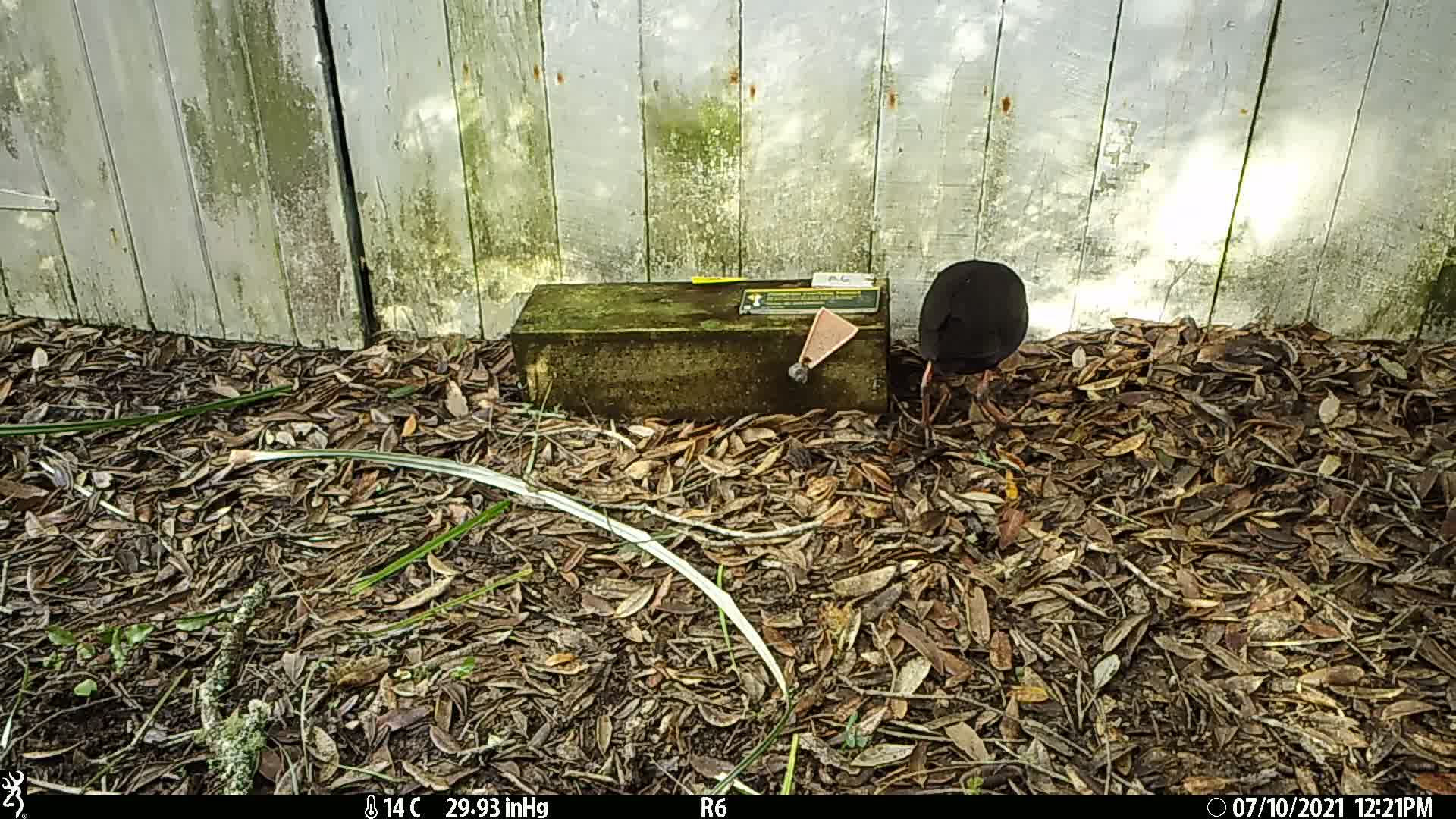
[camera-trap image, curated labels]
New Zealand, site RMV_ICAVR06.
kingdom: Animalia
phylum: Chordata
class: Aves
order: Gruiformes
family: Rallidae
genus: Porphyrio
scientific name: Porphyrio melanotus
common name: australasian swamphen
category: pukeko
Pukeko (australasian swamphen) (Porphyrio melanotus).